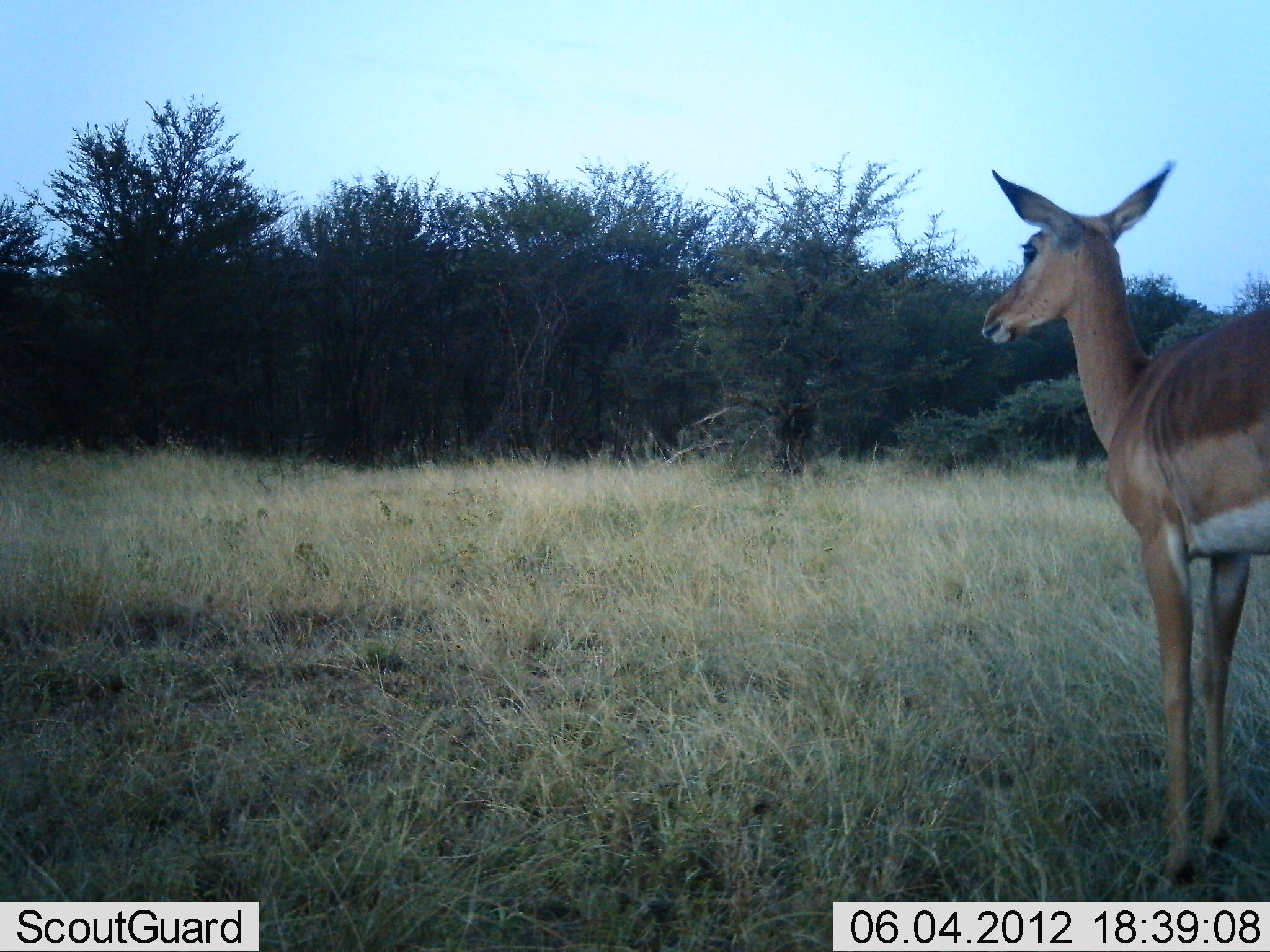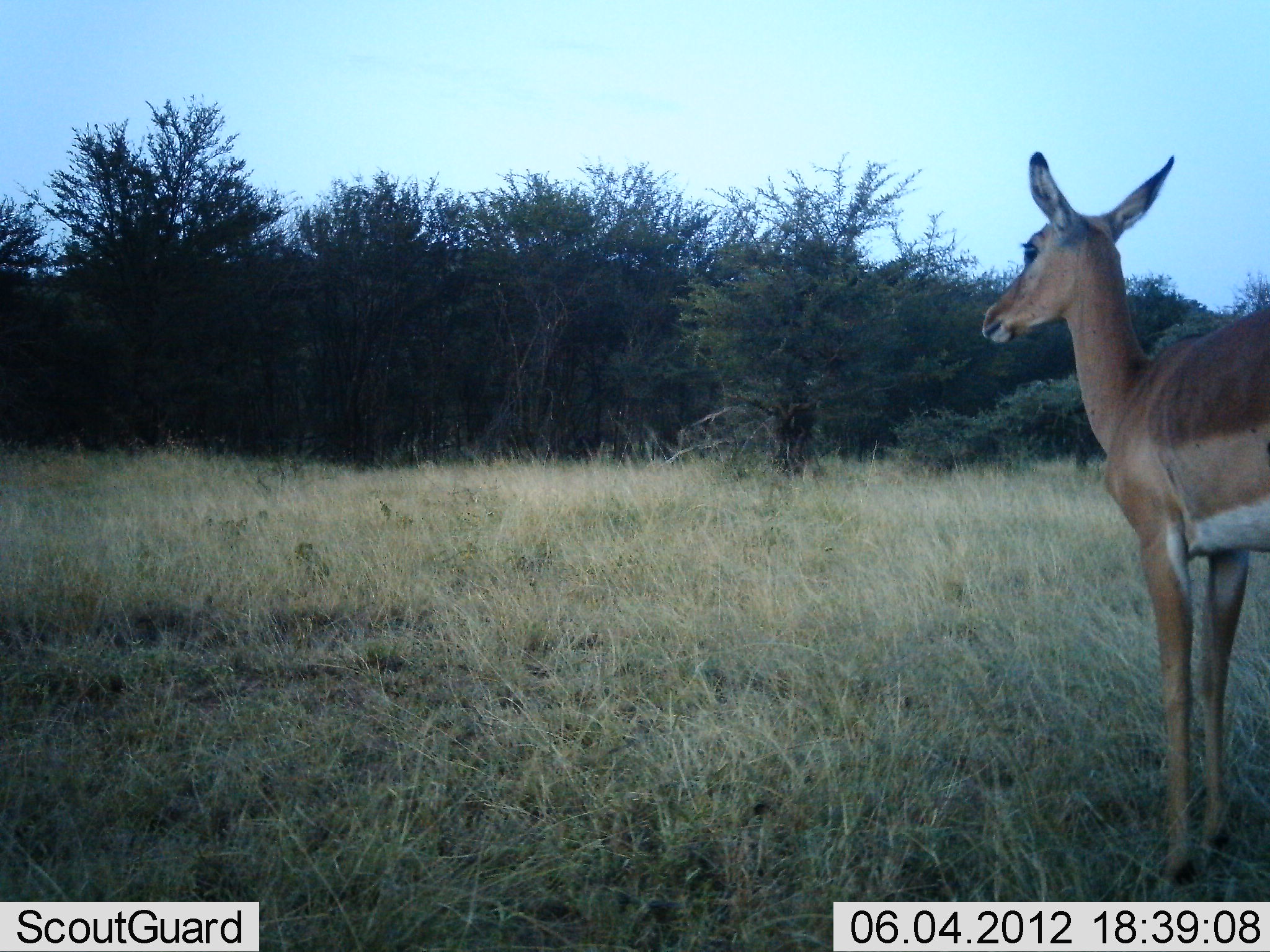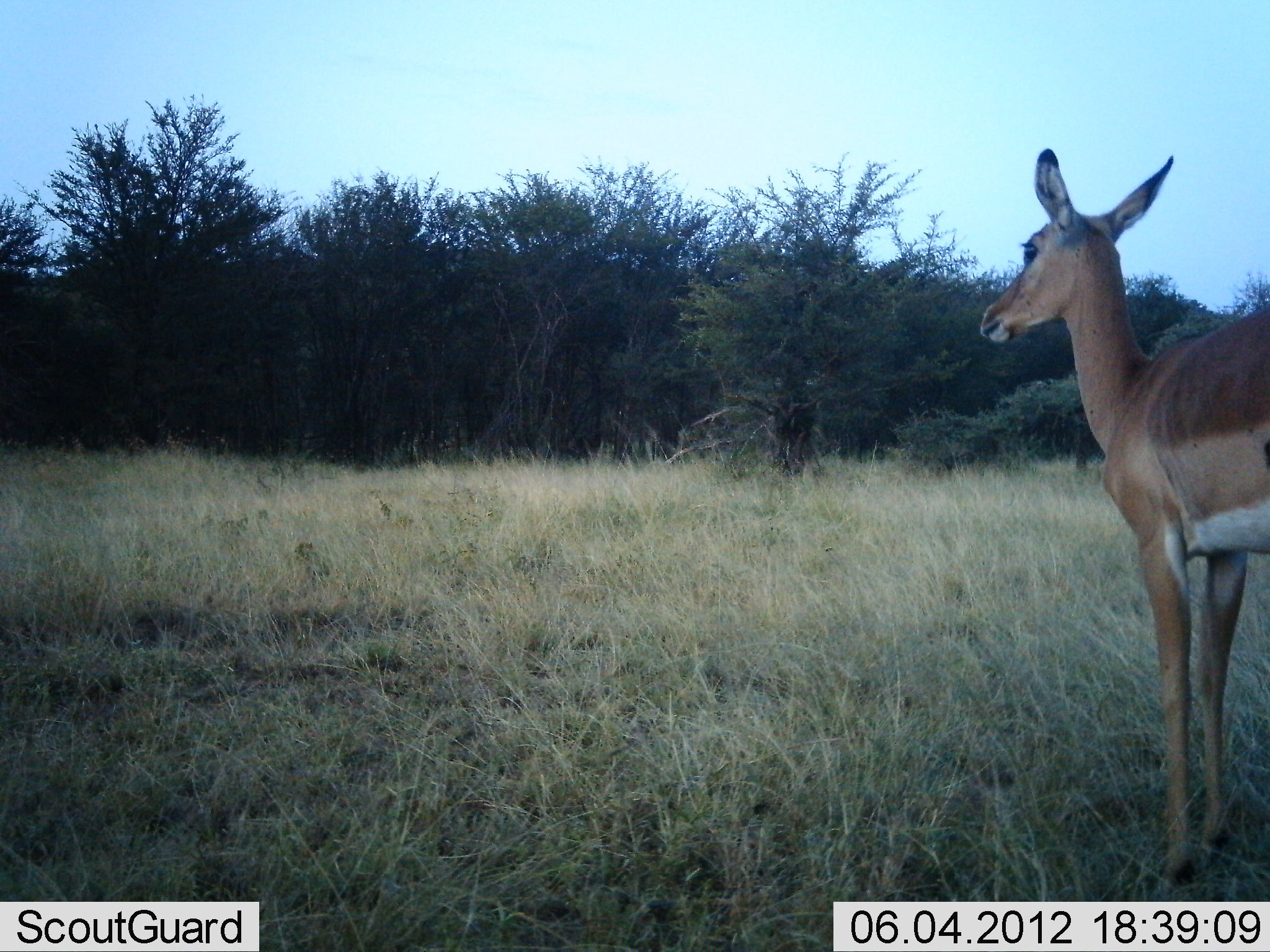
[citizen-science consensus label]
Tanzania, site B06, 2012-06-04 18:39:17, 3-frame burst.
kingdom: Animalia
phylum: Chordata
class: Mammalia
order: Artiodactyla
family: Bovidae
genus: Aepyceros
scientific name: Aepyceros melampus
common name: impala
Impala (Aepyceros melampus), count 1. Behavior (volunteer vote fractions): standing 100%, resting 0%, moving 0%, interacting 0%. Young present (vote fraction): 0%. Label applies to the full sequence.